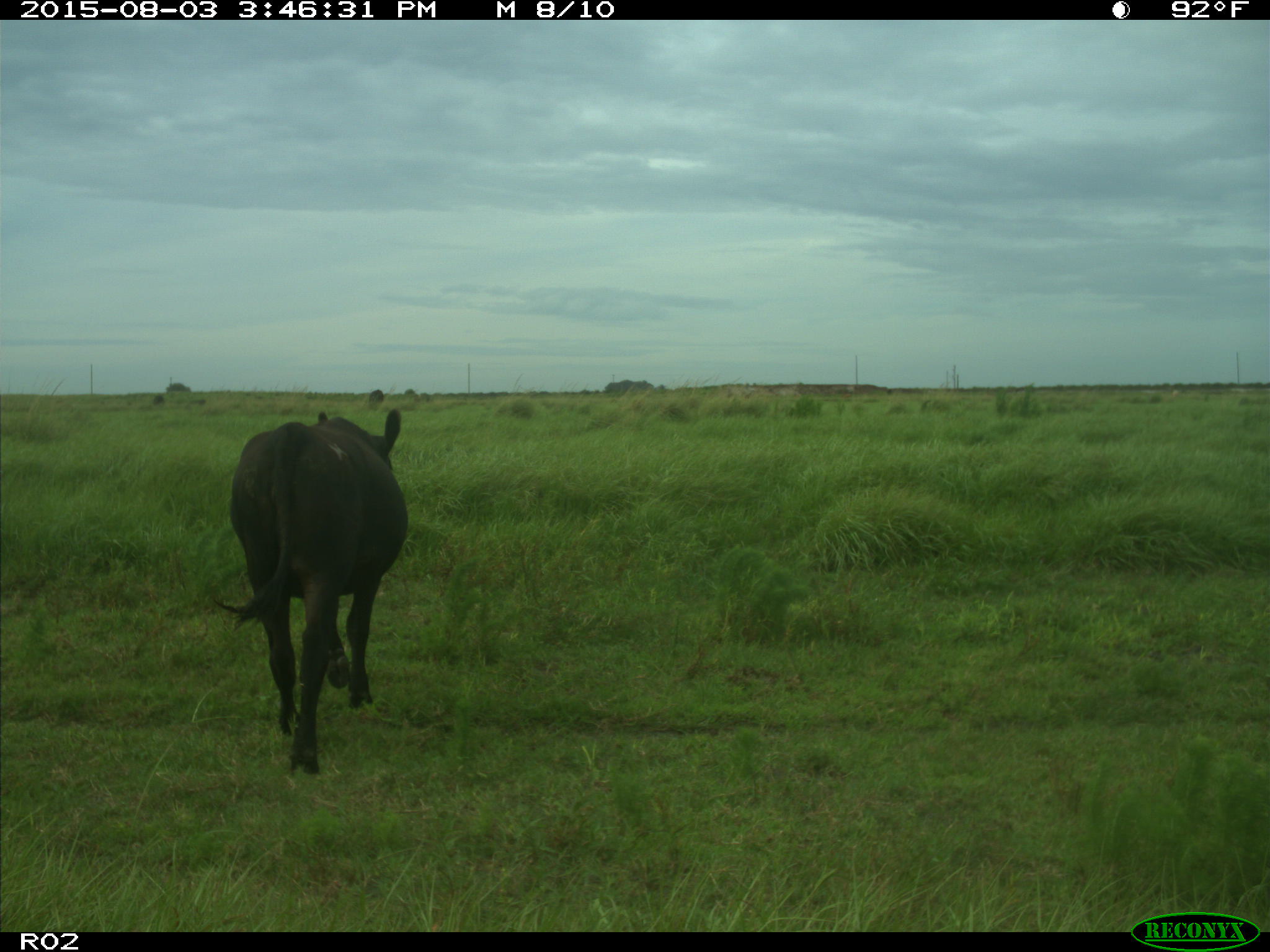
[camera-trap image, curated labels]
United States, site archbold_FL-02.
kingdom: Animalia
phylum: Chordata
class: Mammalia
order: Artiodactyla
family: Bovidae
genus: Bos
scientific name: Bos taurus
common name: domestic cow